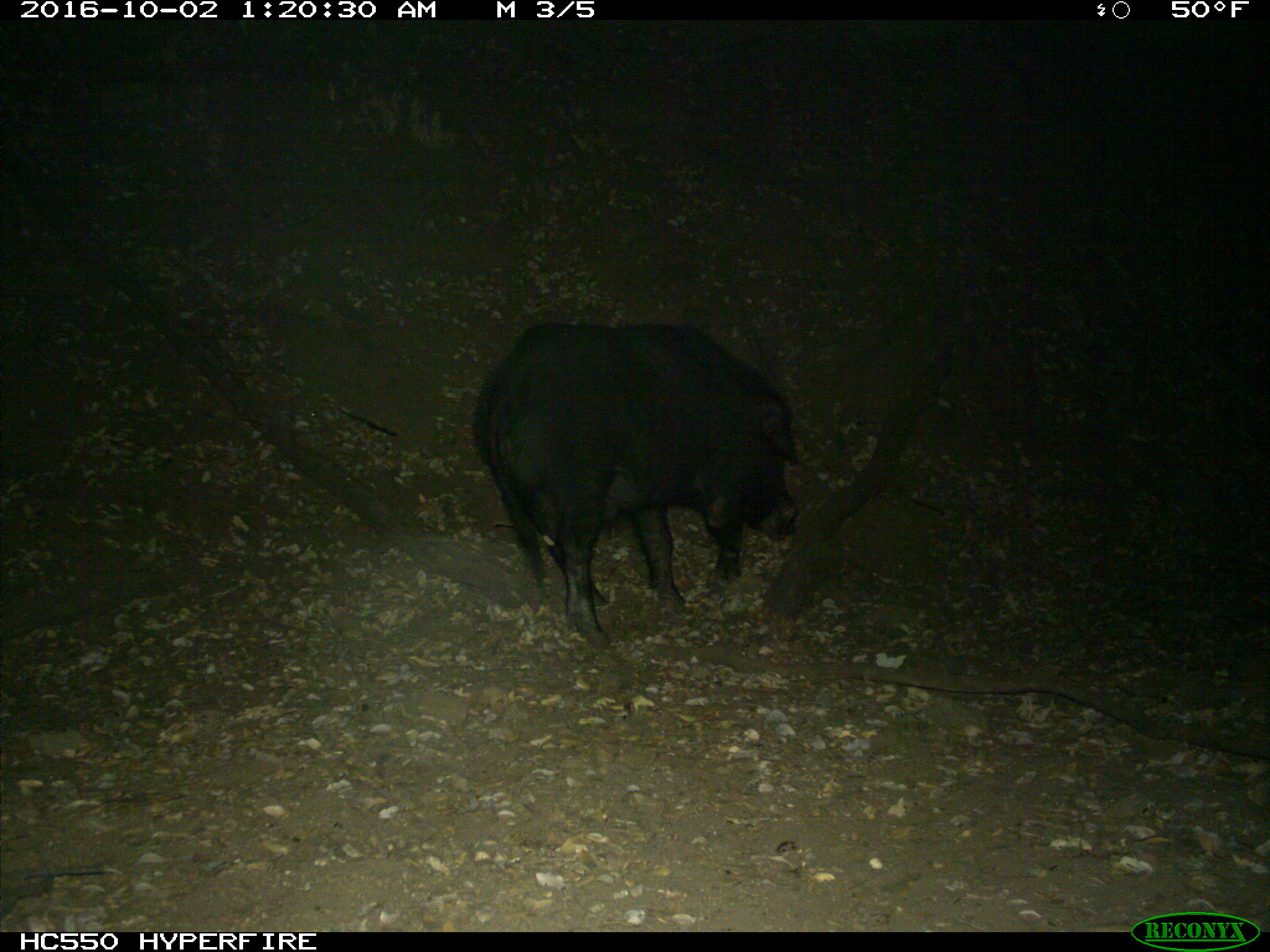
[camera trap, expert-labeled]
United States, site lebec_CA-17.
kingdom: Animalia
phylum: Chordata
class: Mammalia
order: Artiodactyla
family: Suidae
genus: Sus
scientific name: Sus scrofa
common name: wild boar